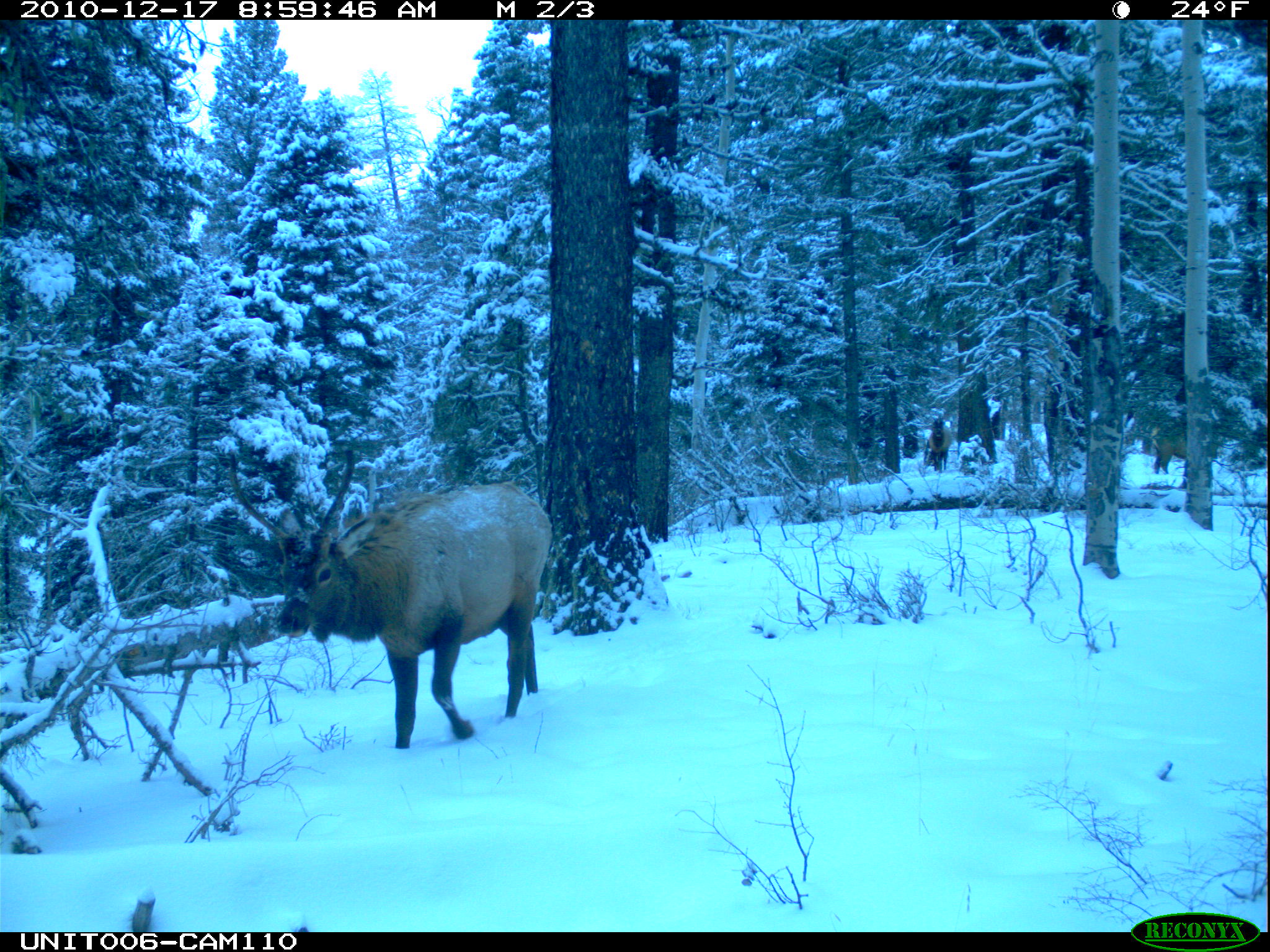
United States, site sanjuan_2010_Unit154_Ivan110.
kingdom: Animalia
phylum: Chordata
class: Mammalia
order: Artiodactyla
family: Cervidae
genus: Cervus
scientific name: Cervus elaphus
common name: red deer